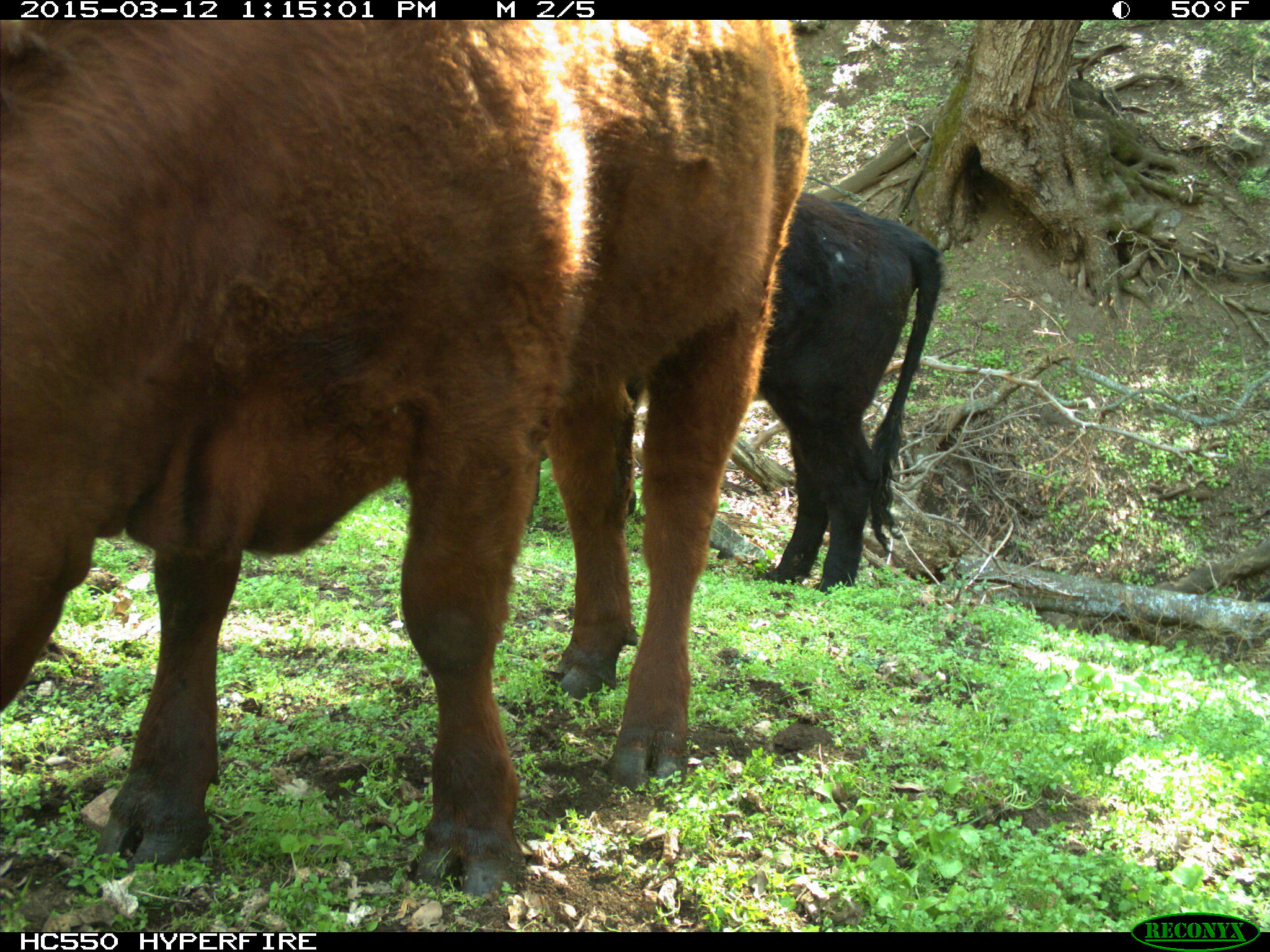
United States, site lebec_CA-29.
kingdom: Animalia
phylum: Chordata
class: Mammalia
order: Artiodactyla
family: Bovidae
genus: Bos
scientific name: Bos taurus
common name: domestic cow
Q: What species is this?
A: Bos taurus (domestic cow).